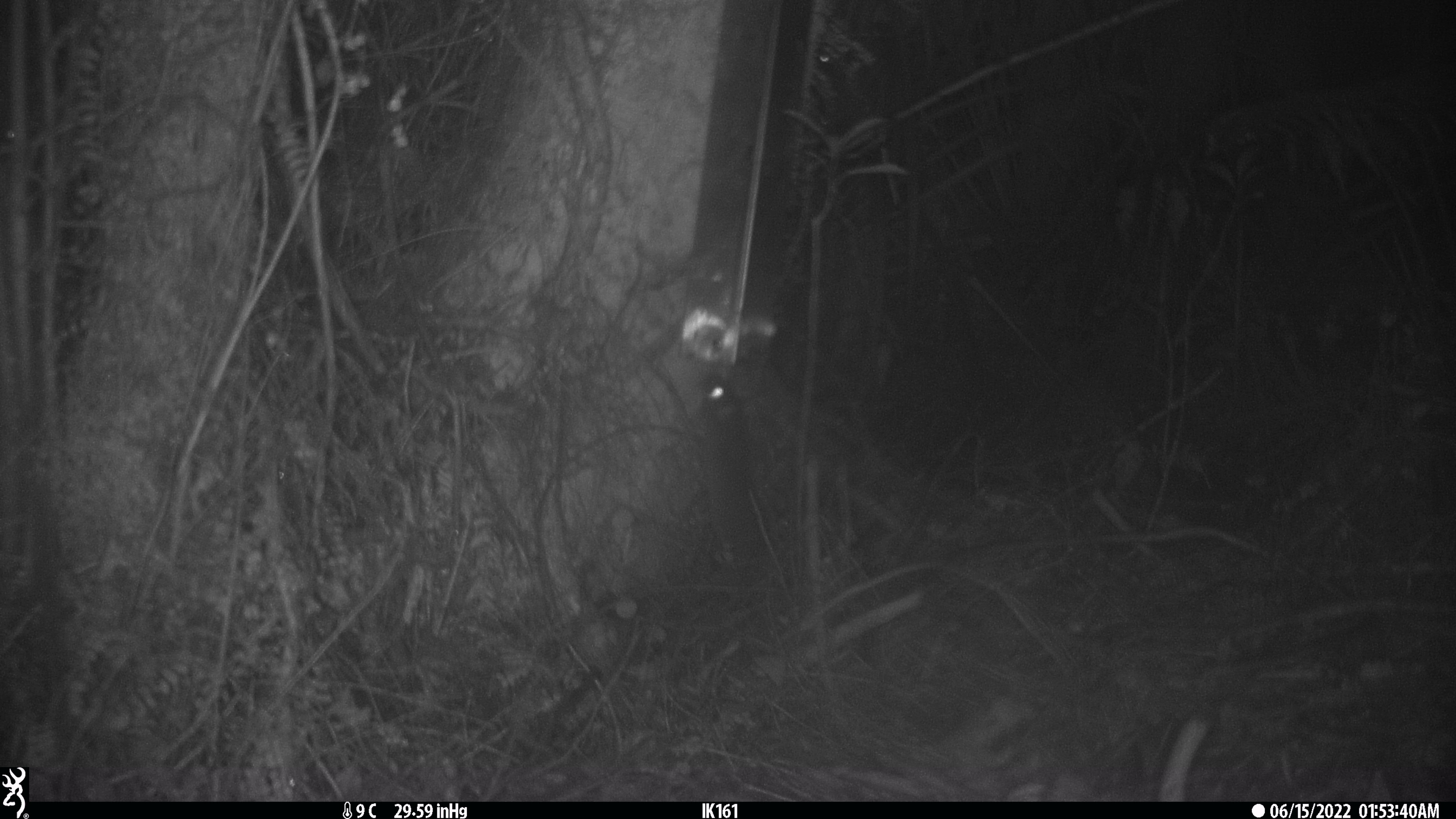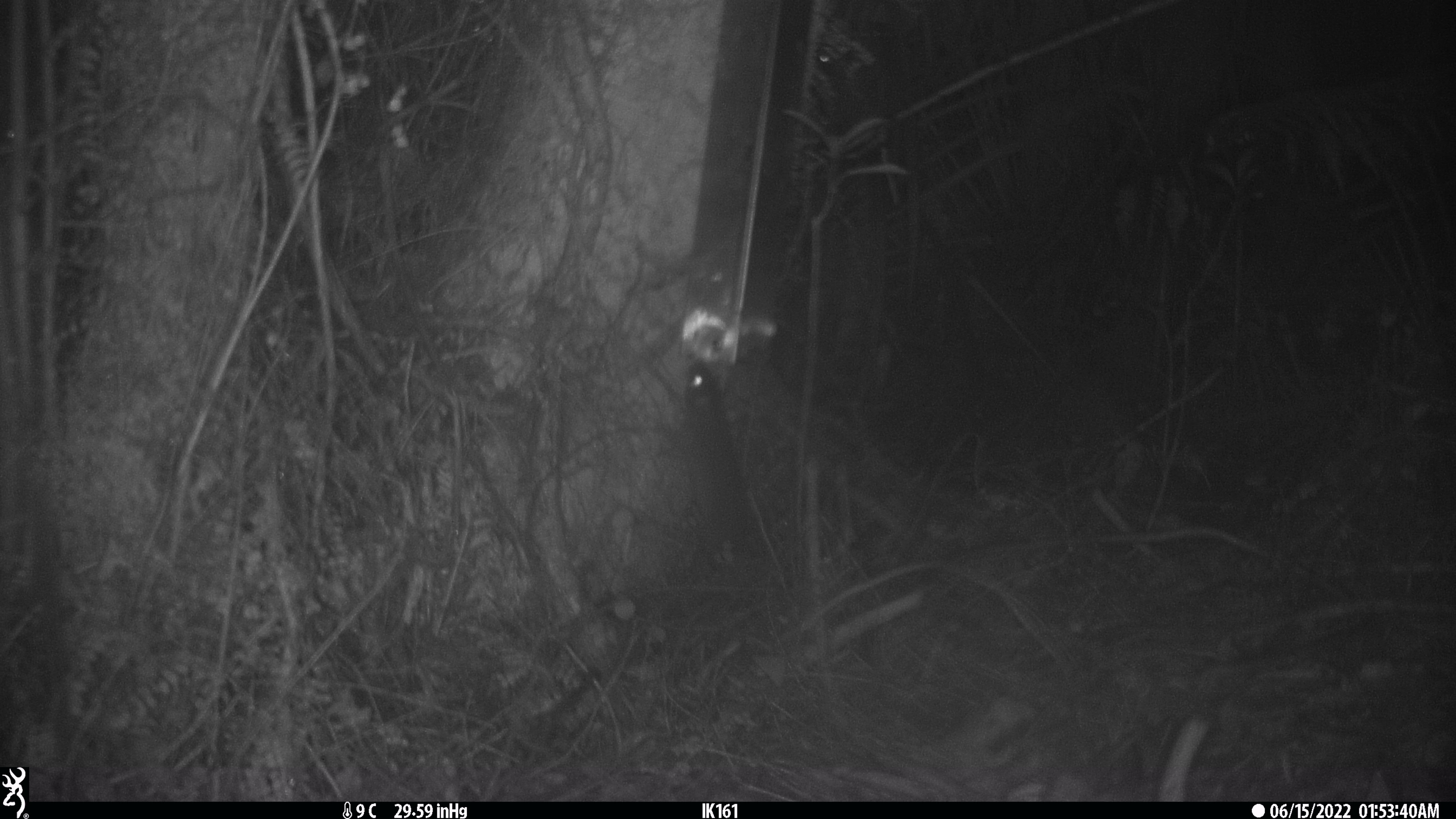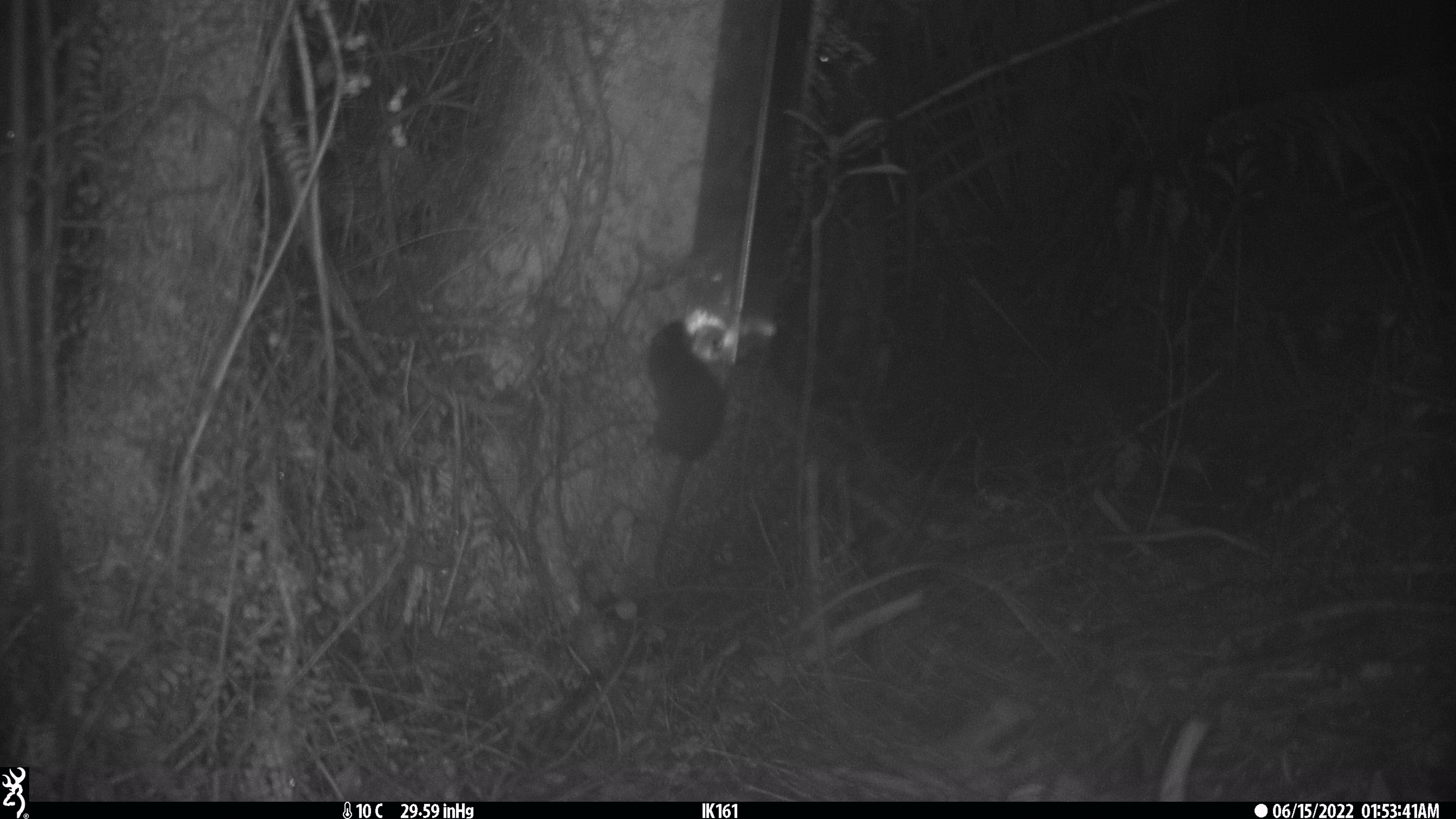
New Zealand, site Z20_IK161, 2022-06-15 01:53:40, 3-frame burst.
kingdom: Animalia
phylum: Chordata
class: Mammalia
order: Rodentia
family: Muridae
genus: Rattus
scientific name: Rattus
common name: rat